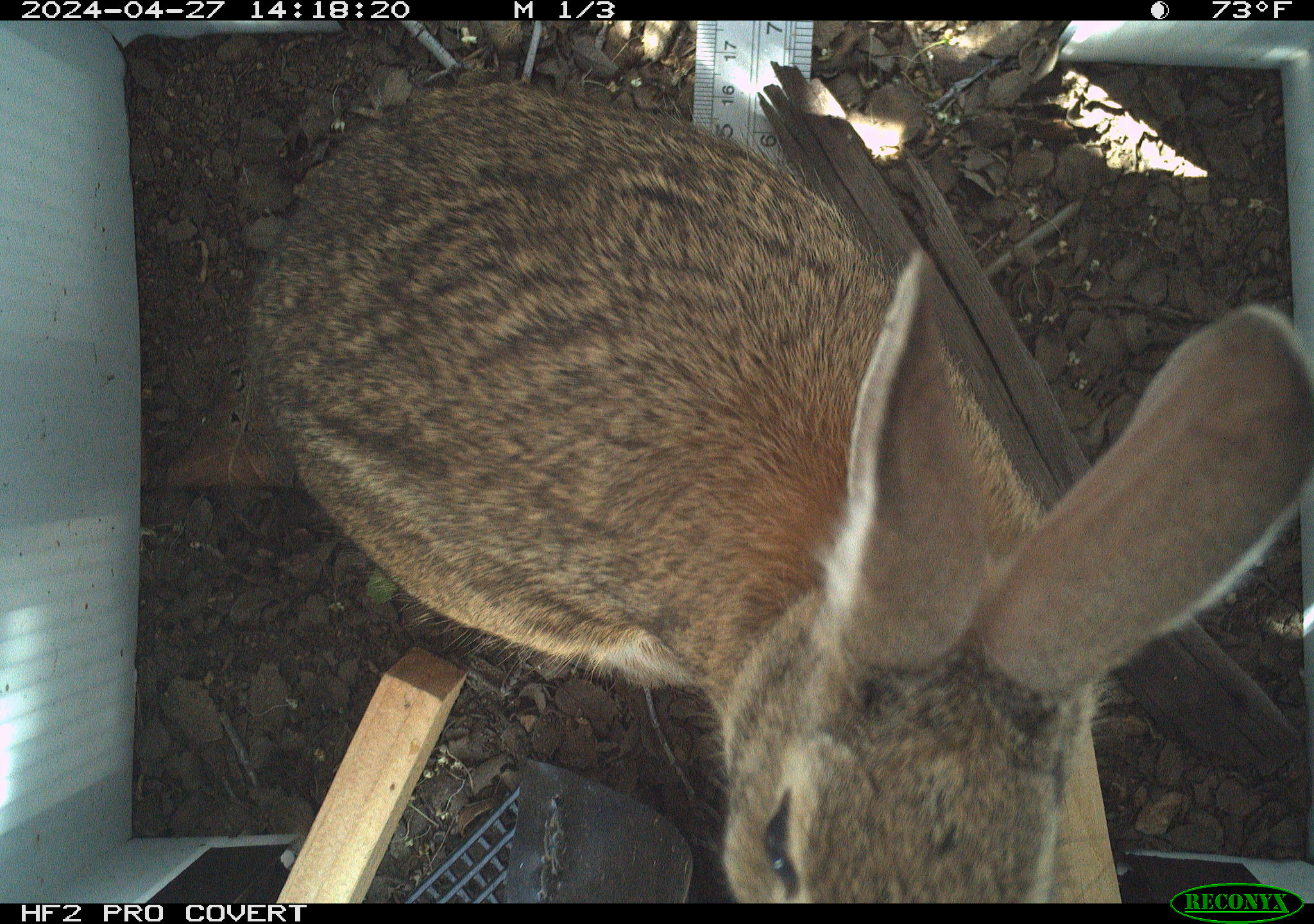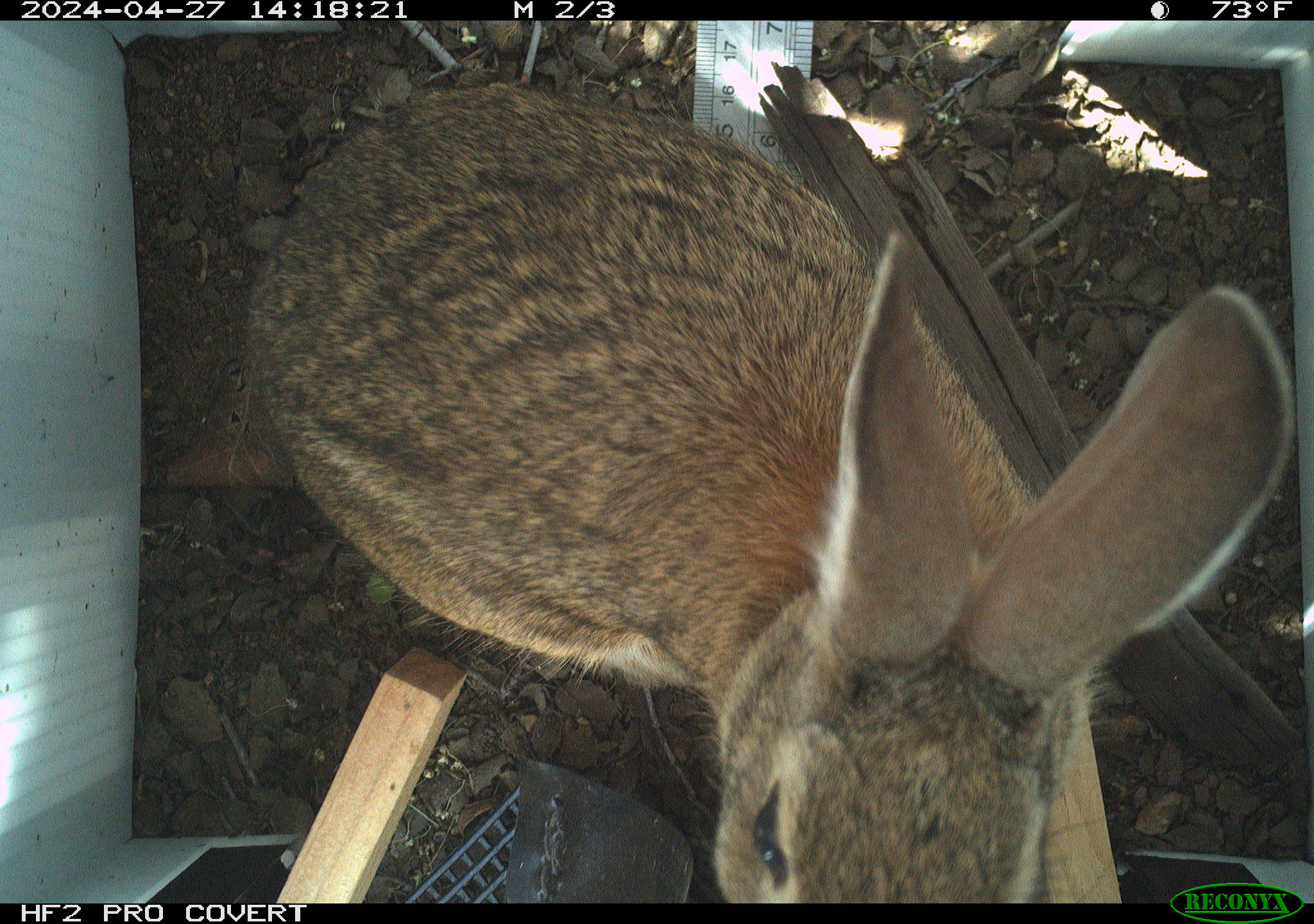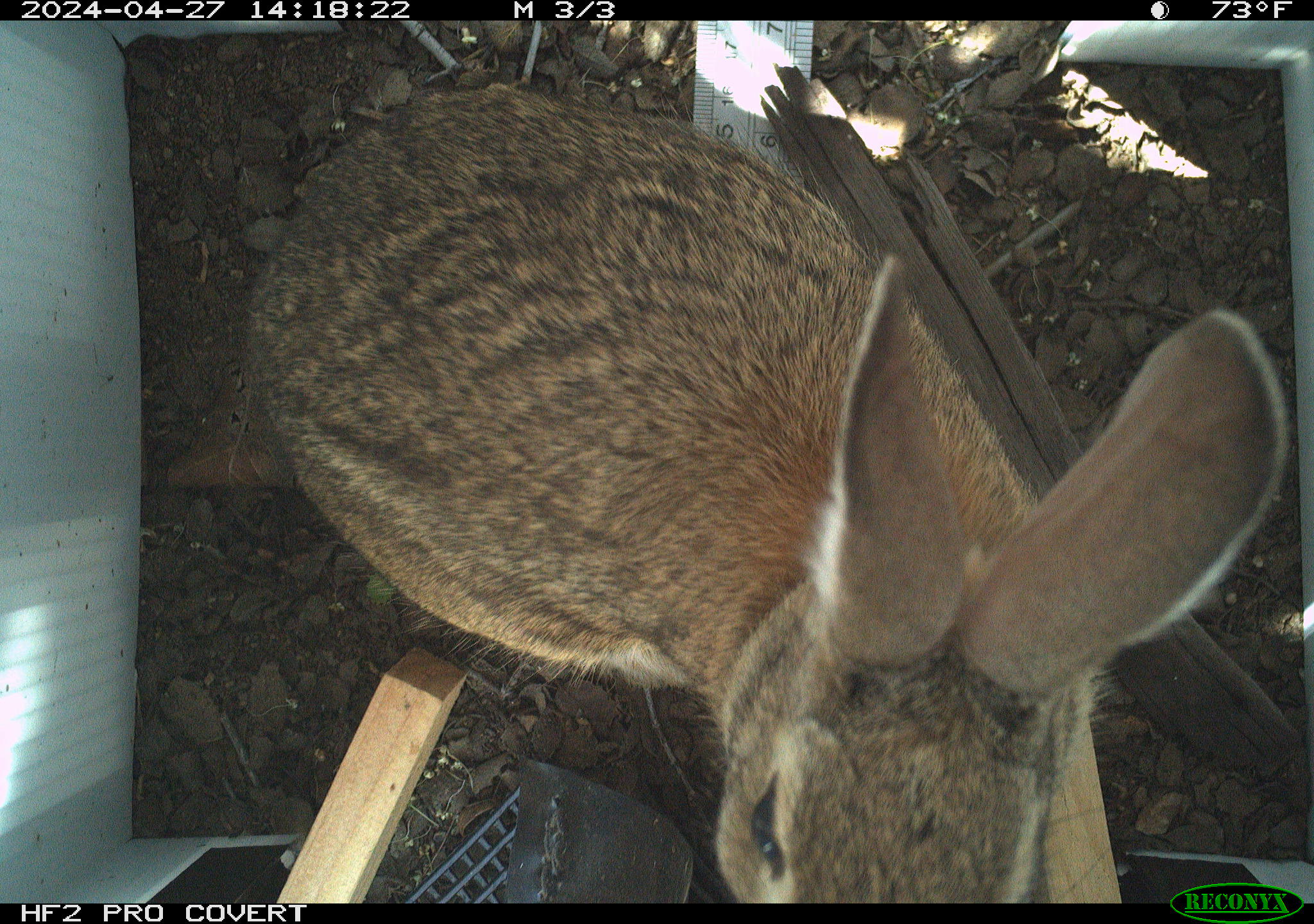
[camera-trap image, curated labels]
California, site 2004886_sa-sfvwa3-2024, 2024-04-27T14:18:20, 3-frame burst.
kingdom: Animalia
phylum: Chordata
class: Mammalia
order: Lagomorpha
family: Leporidae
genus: Sylvilagus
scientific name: Sylvilagus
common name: cottontail rabbits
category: sylvilagus species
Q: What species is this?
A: Sylvilagus species (cottontail rabbits) (Sylvilagus).